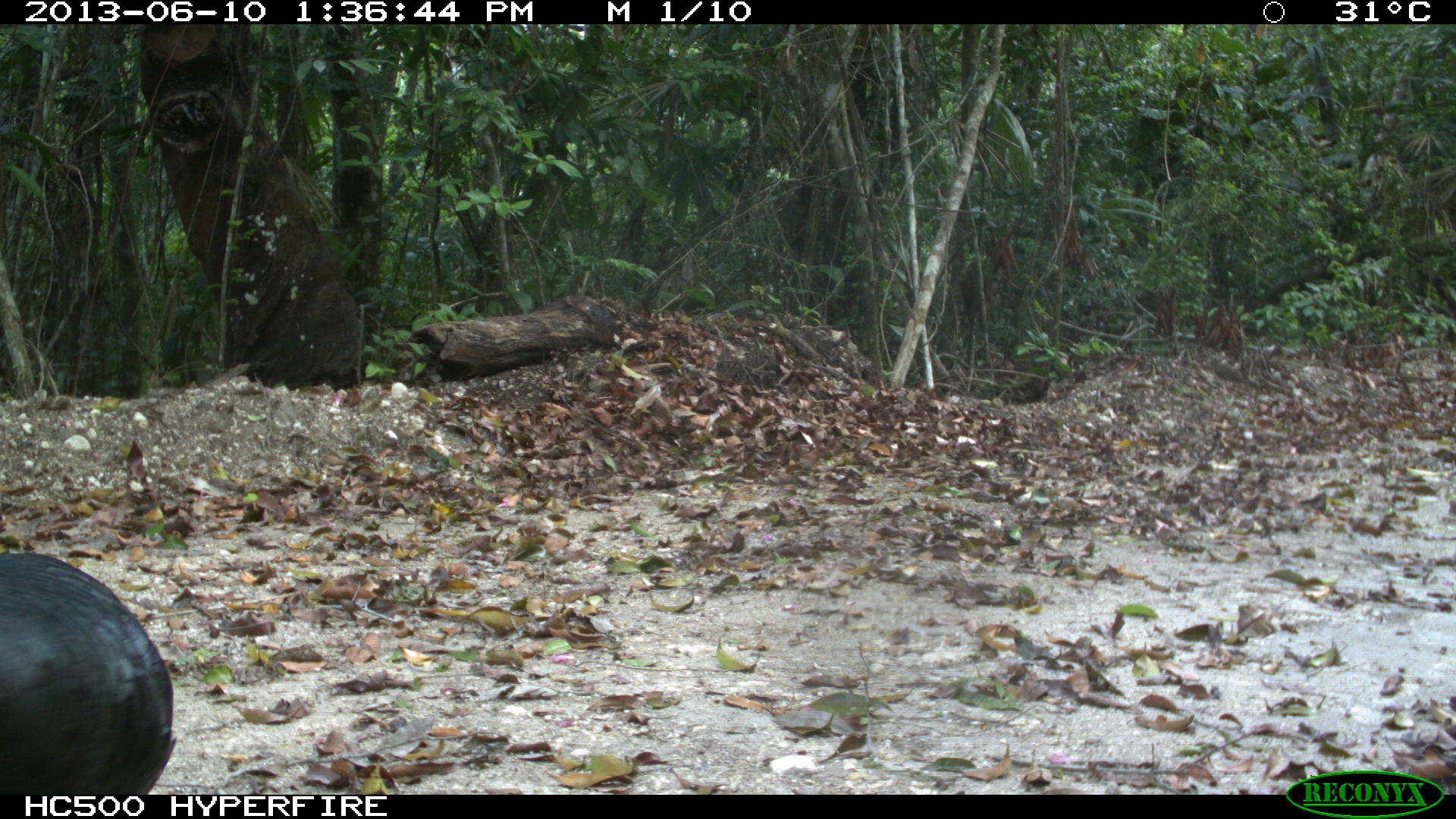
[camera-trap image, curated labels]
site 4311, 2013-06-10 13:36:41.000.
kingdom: Animalia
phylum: Chordata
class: Aves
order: Galliformes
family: Phasianidae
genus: Meleagris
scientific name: Meleagris ocellata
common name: ocellated turkey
Meleagris ocellata (ocellated turkey), count 1, sex male.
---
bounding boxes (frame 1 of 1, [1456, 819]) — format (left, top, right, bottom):
meleagris ocellata: (0, 550, 178, 795)